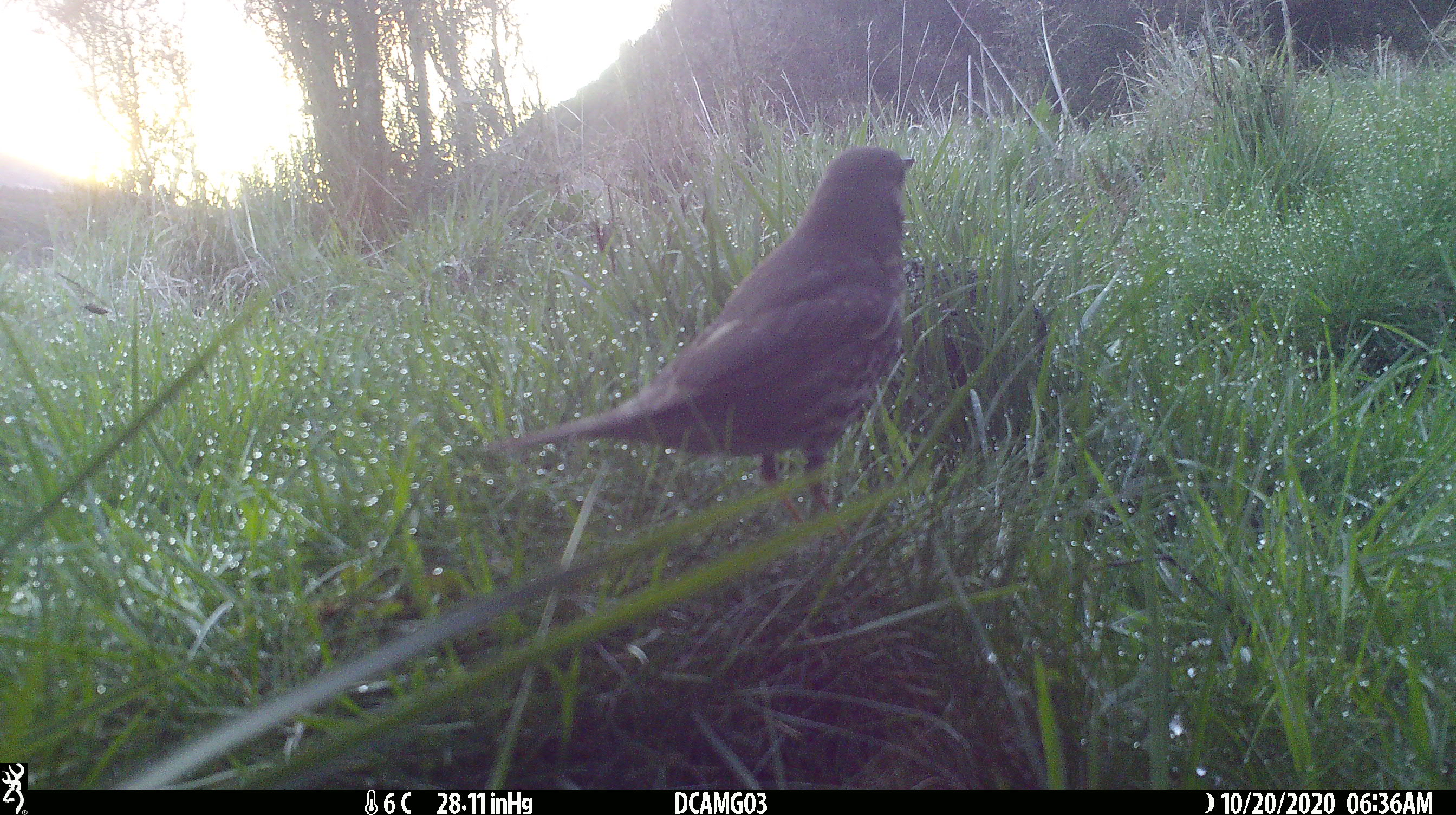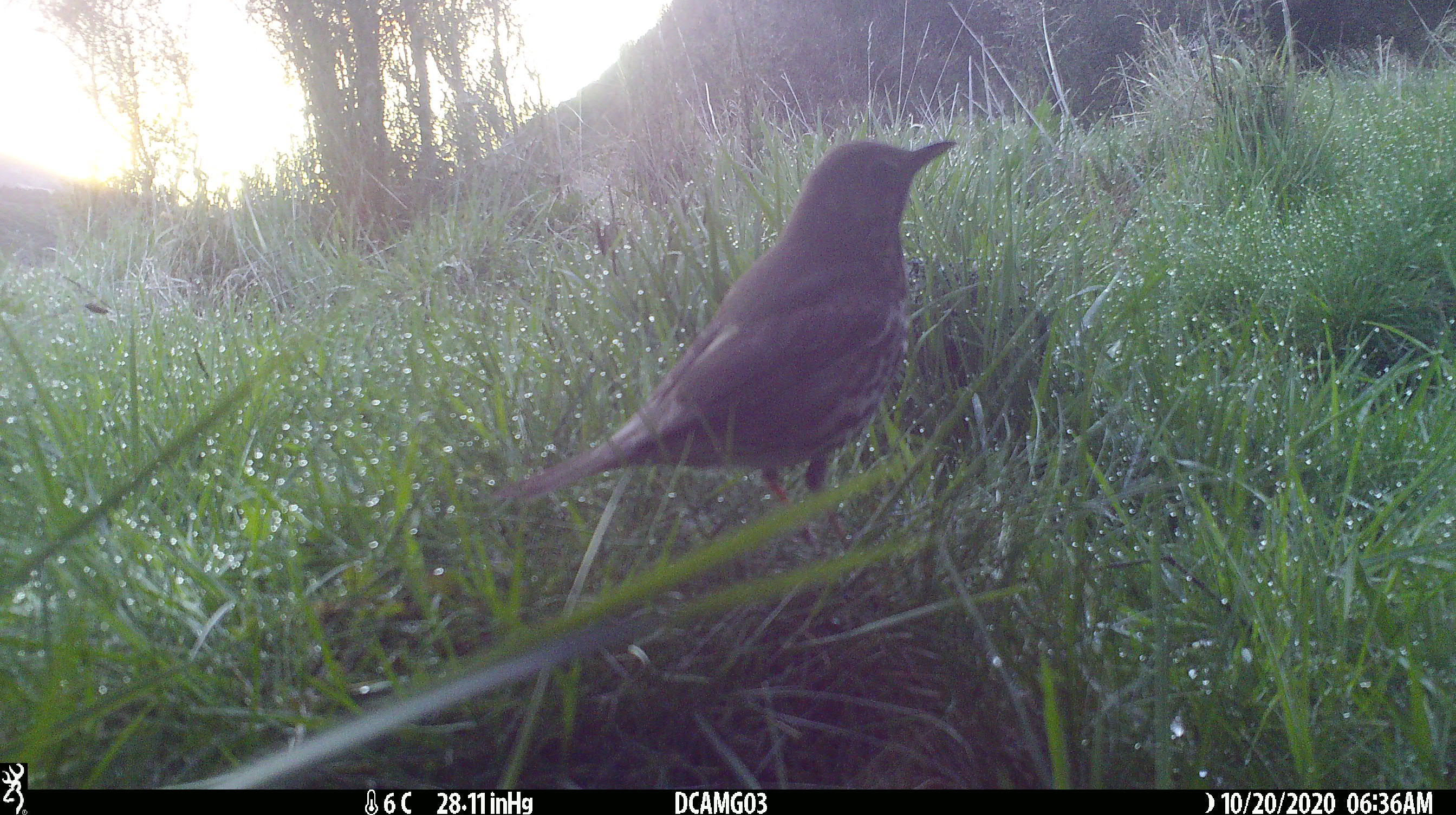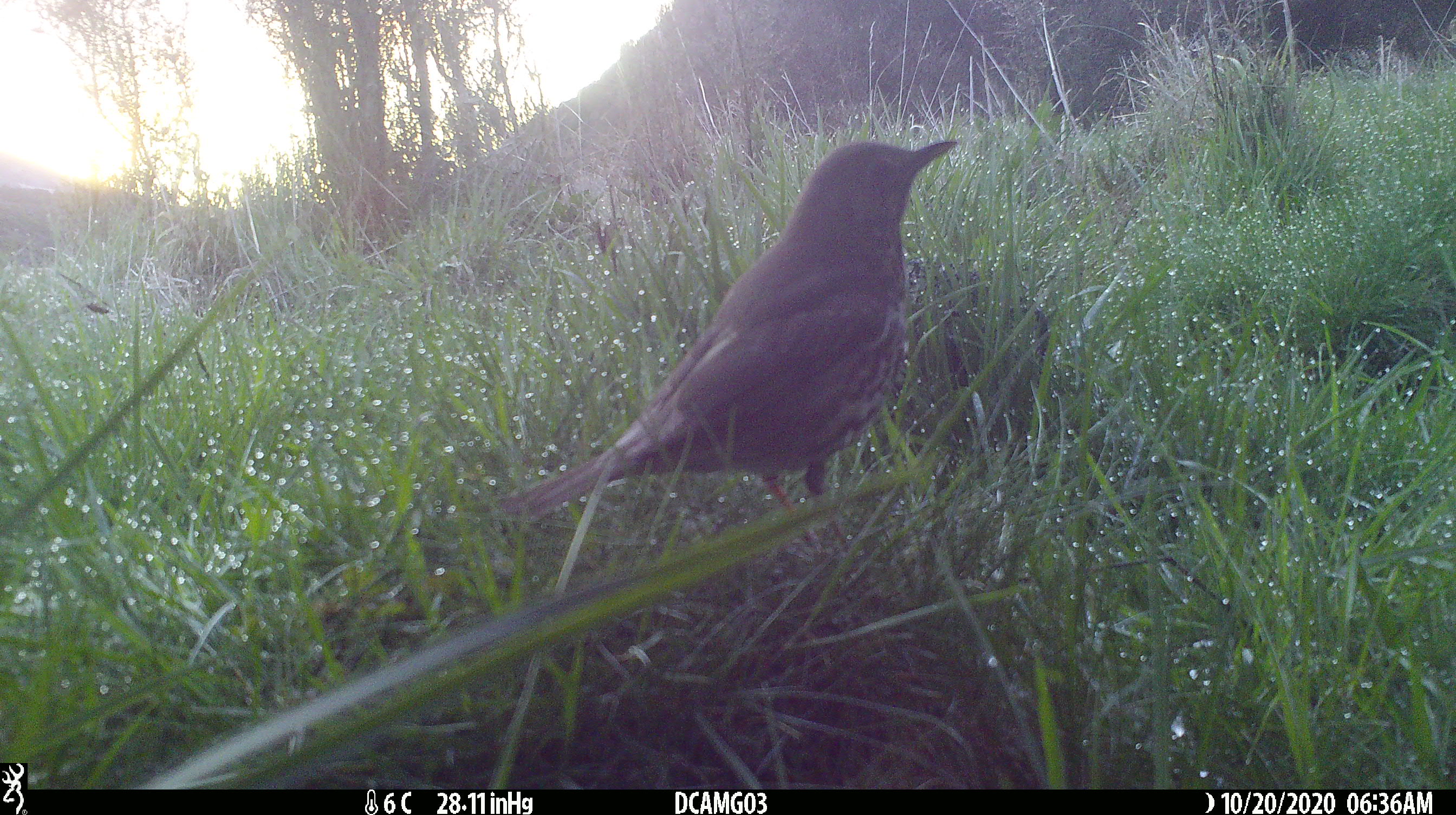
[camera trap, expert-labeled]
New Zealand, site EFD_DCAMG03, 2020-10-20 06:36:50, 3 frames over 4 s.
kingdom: Animalia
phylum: Chordata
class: Aves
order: Passeriformes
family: Turdidae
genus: Turdus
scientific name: Turdus philomelos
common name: song thrush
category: thrush